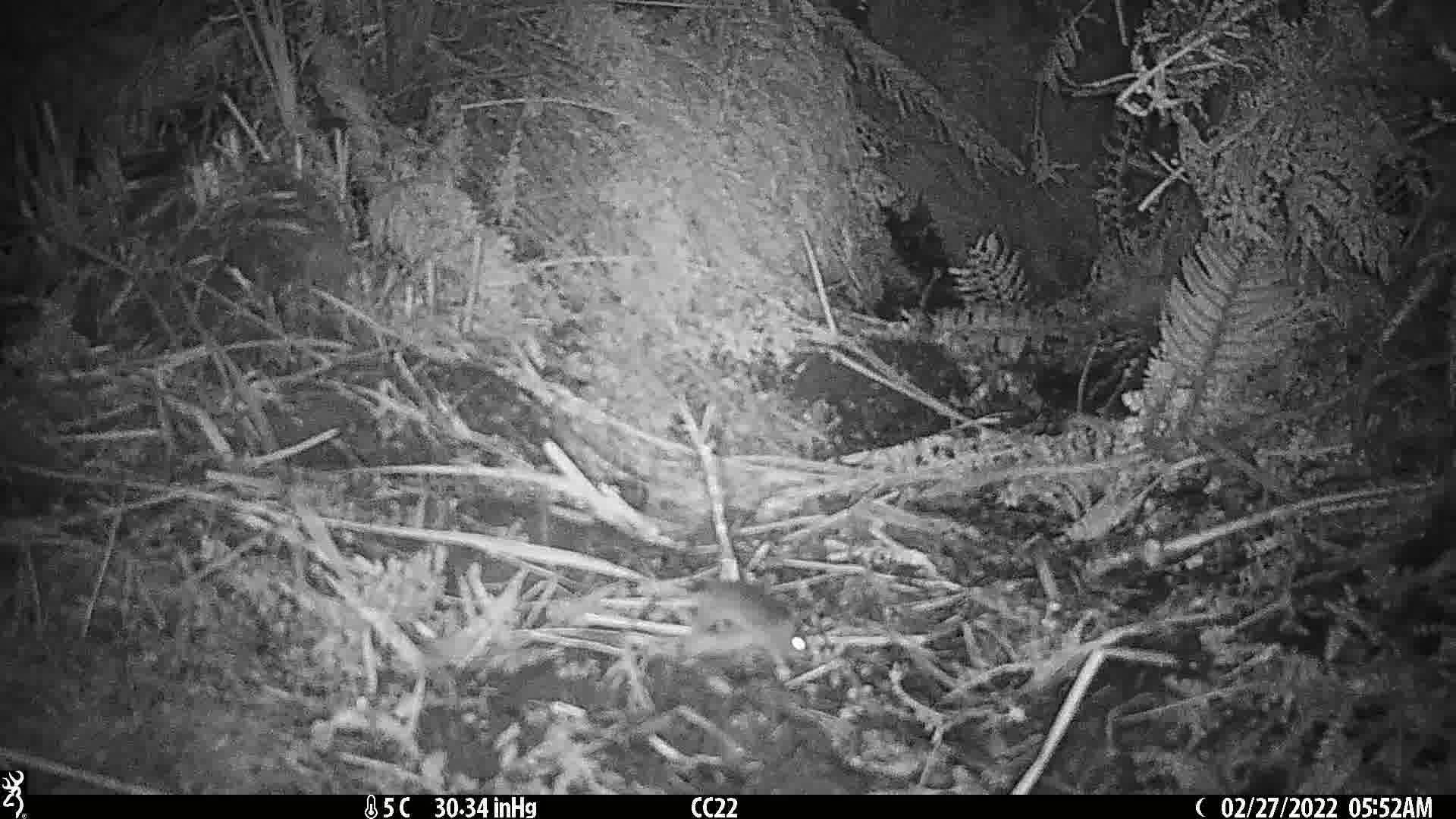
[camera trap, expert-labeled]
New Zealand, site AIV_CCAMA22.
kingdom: Animalia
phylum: Chordata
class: Mammalia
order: Rodentia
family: Muridae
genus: Mus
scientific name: Mus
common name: mouse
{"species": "mouse (Mus)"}